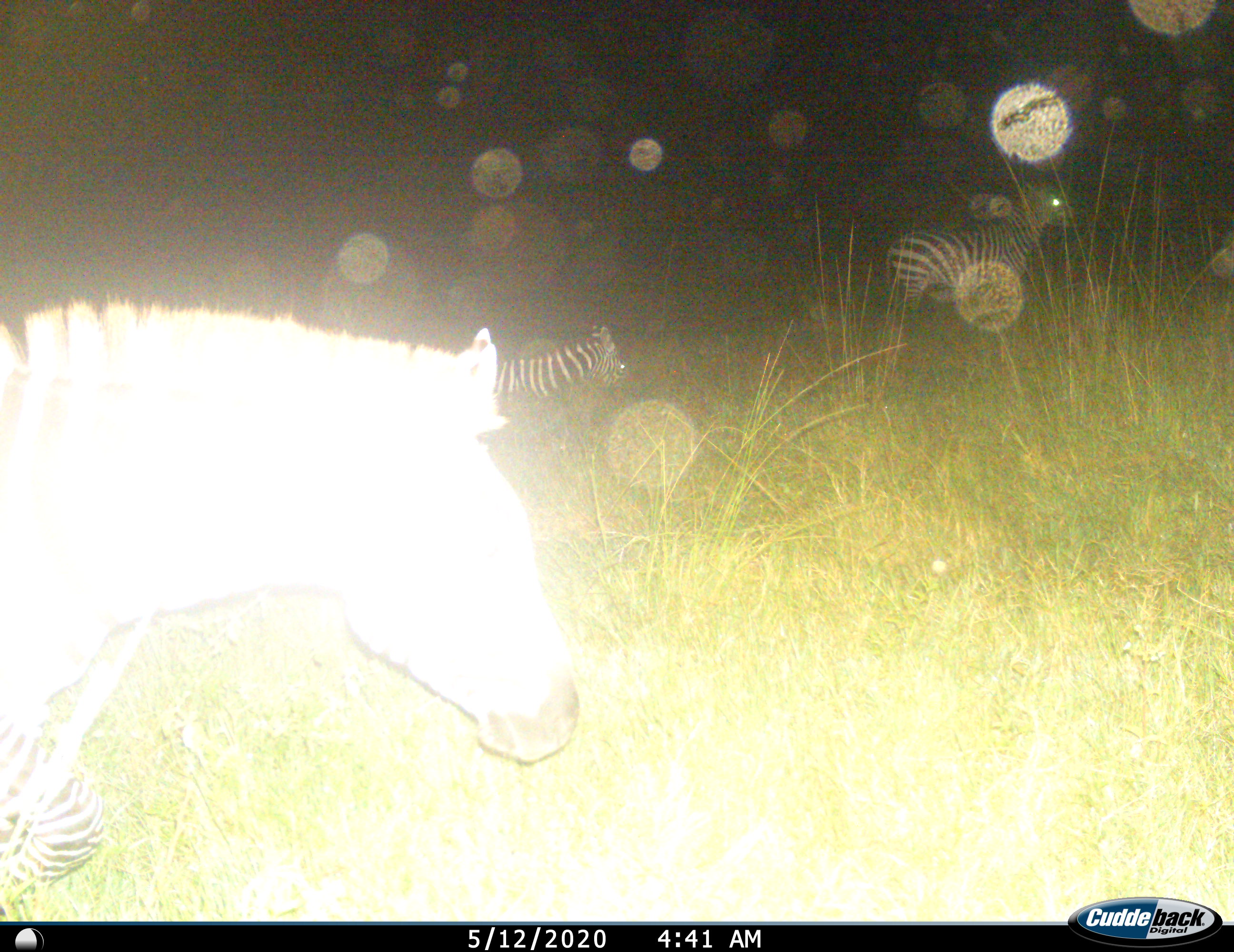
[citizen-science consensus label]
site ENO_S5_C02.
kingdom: Animalia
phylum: Chordata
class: Mammalia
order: Perissodactyla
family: Equidae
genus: Equus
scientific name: Equus quagga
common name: plains zebra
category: zebraplains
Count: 3.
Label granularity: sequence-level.